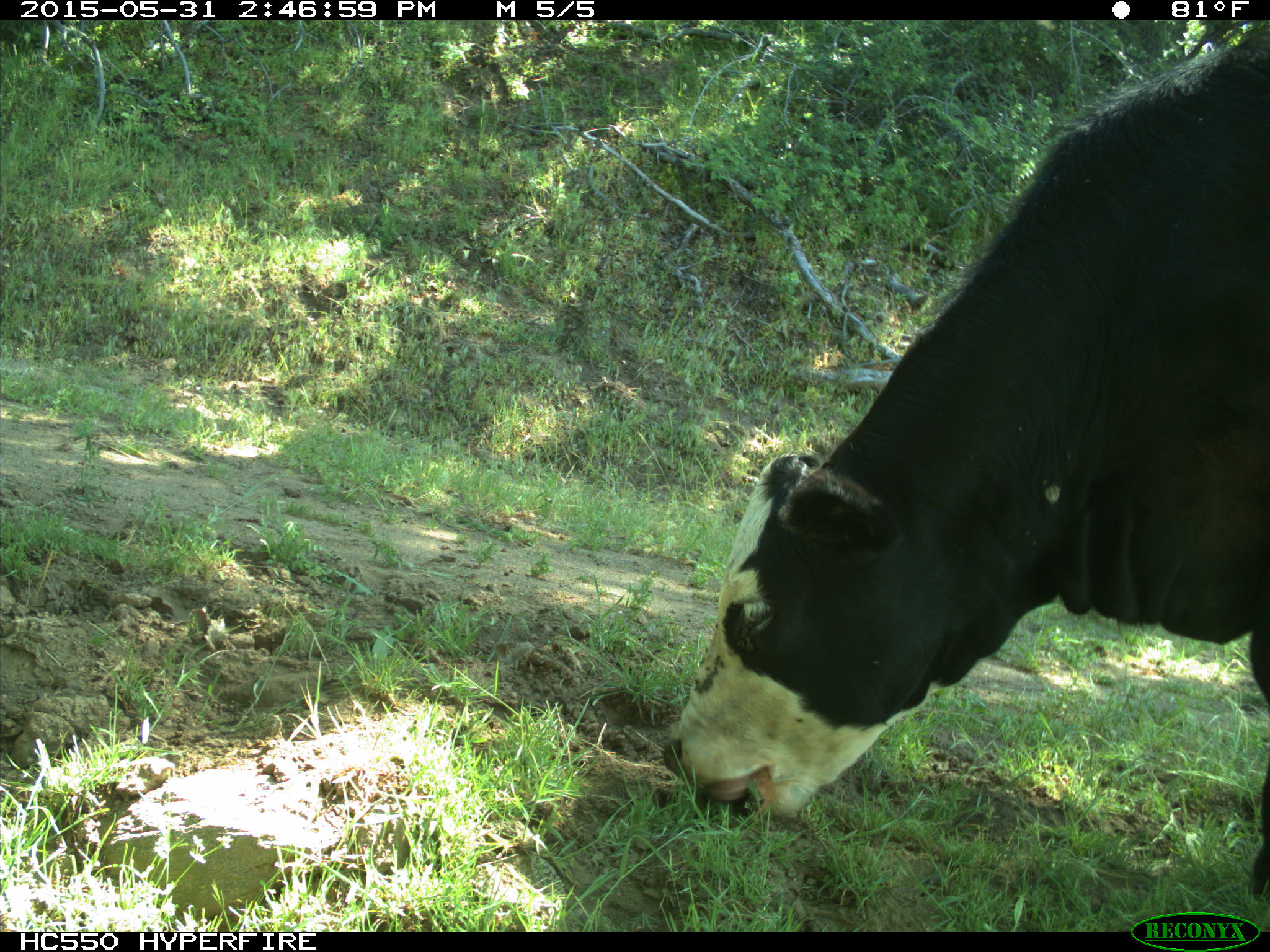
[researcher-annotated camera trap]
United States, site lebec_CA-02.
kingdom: Animalia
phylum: Chordata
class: Mammalia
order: Artiodactyla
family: Bovidae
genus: Bos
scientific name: Bos taurus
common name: domestic cow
Bos taurus (domestic cow).